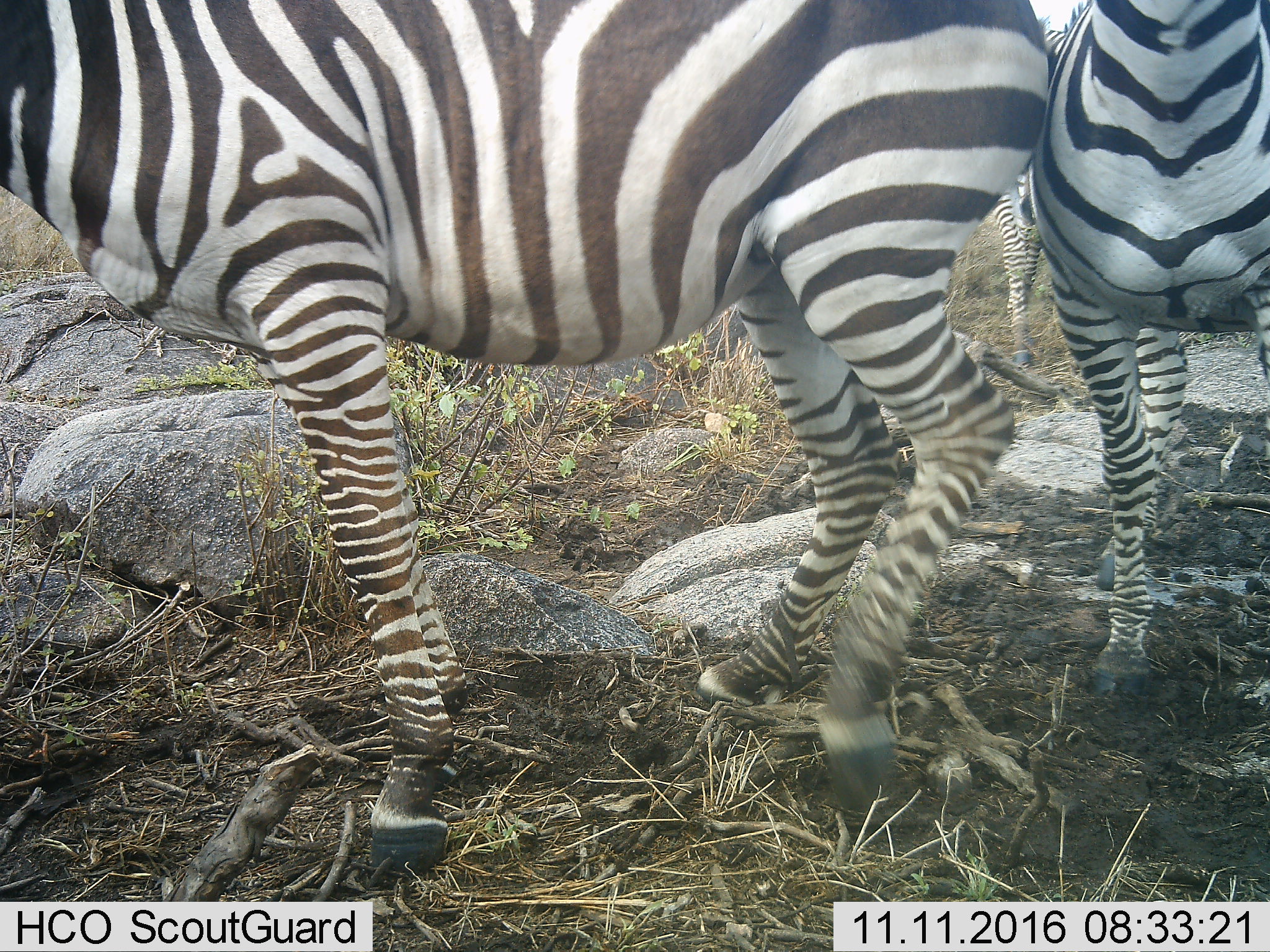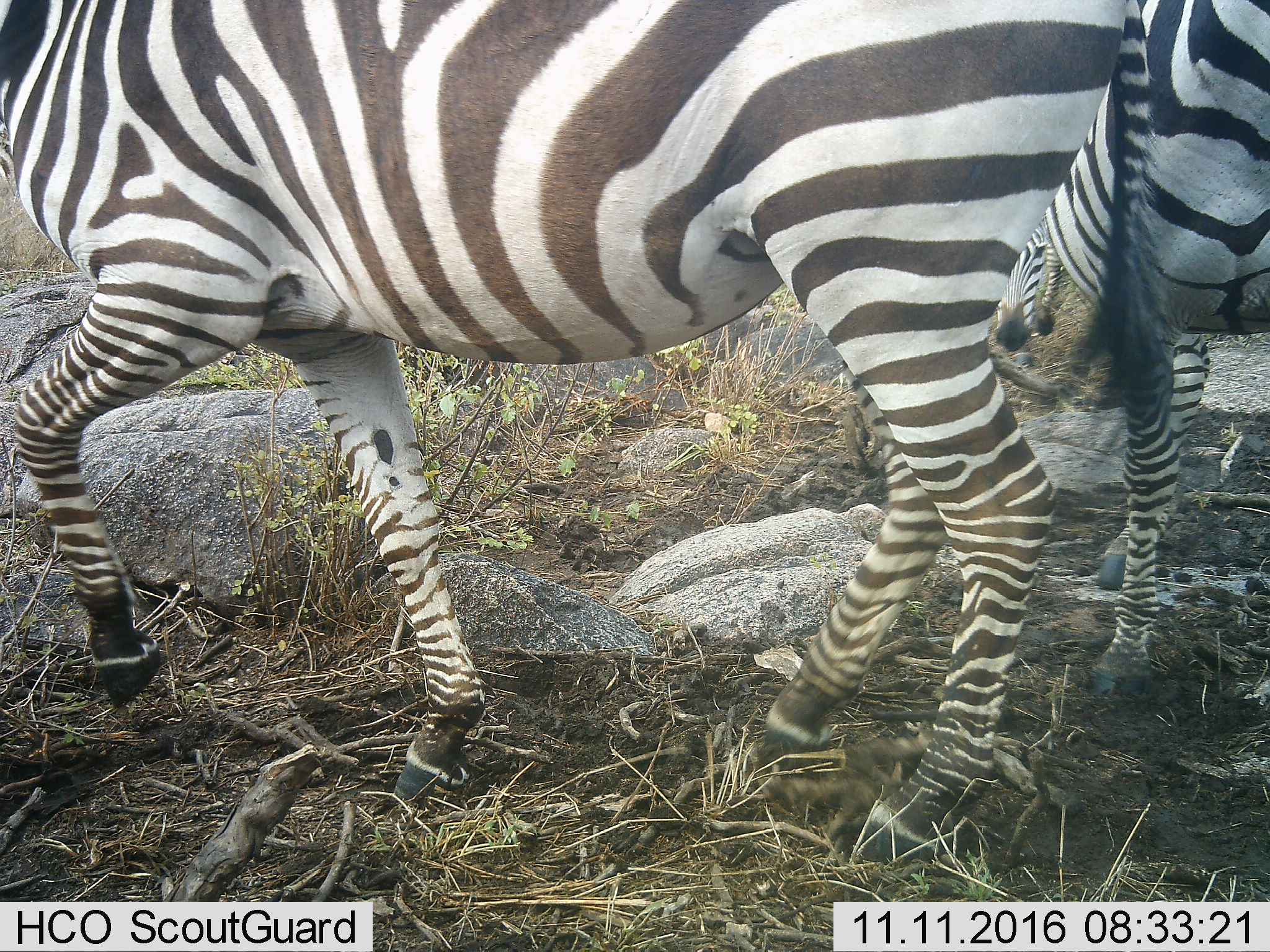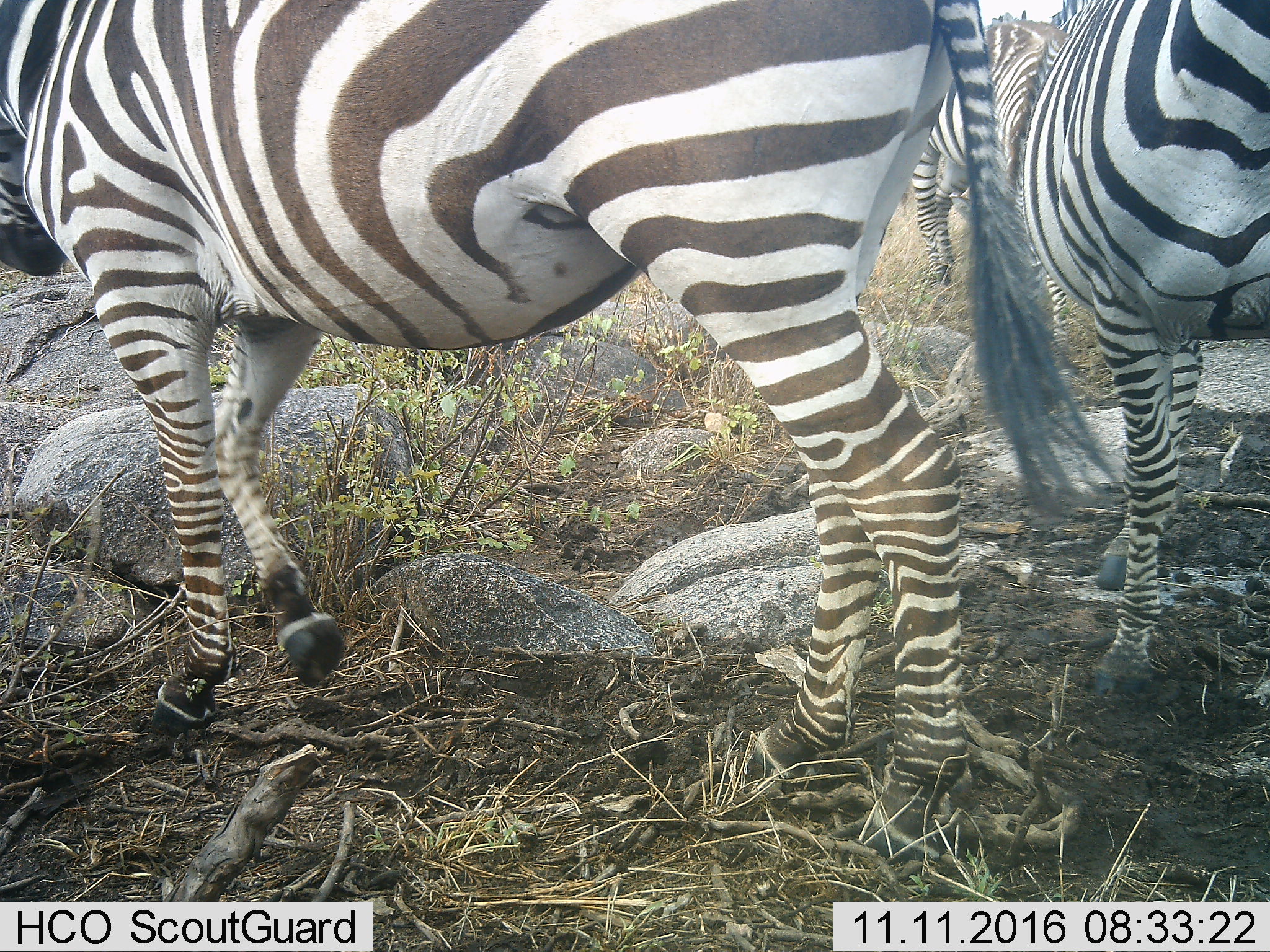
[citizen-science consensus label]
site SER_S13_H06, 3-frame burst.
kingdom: Animalia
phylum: Chordata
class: Mammalia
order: Perissodactyla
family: Equidae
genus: Equus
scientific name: Equus quagga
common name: plains zebra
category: zebraplains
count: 3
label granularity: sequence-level